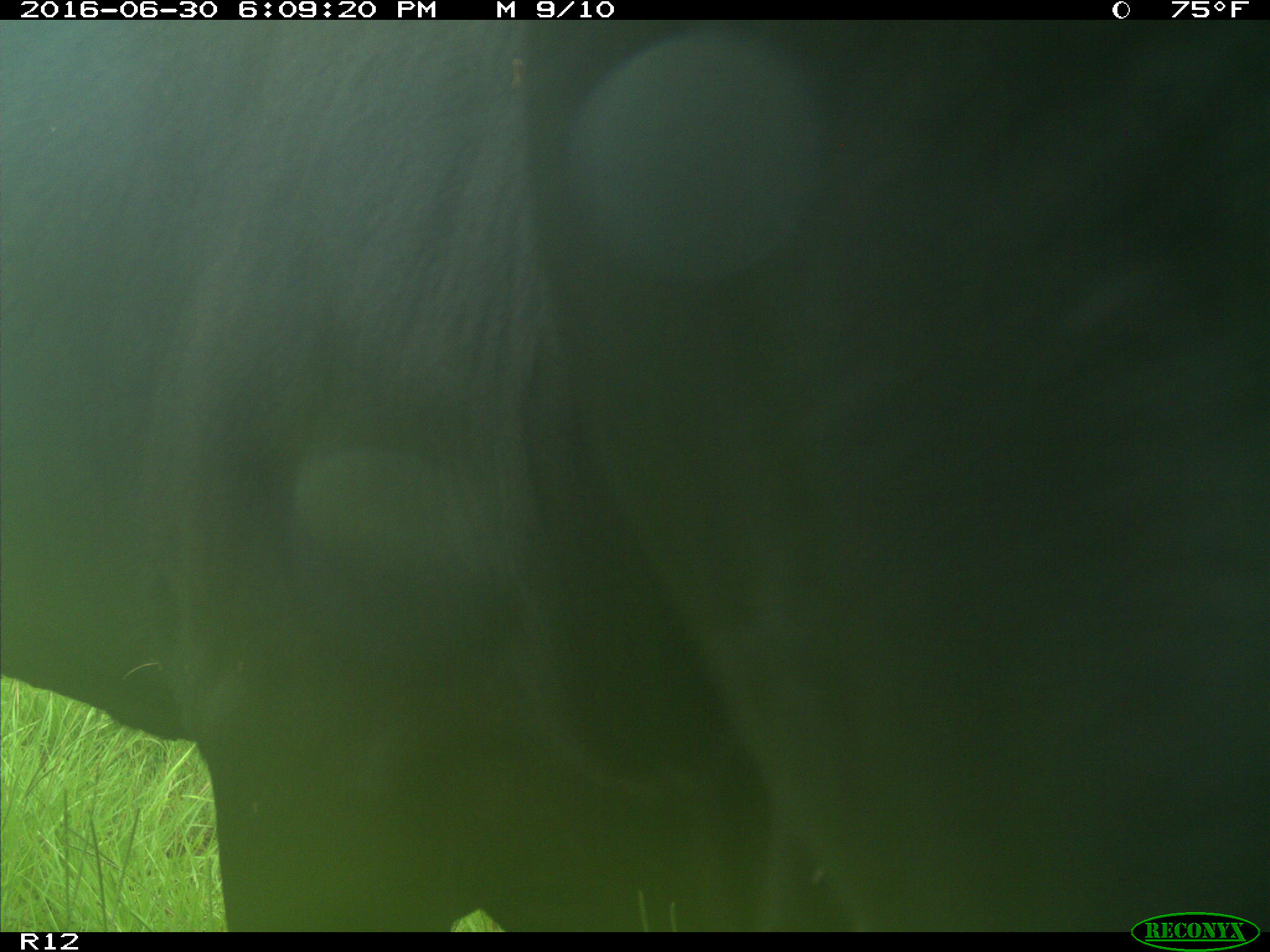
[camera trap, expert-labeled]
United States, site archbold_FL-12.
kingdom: Animalia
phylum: Chordata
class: Mammalia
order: Artiodactyla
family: Bovidae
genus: Bos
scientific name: Bos taurus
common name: domestic cow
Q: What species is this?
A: Bos taurus (domestic cow).